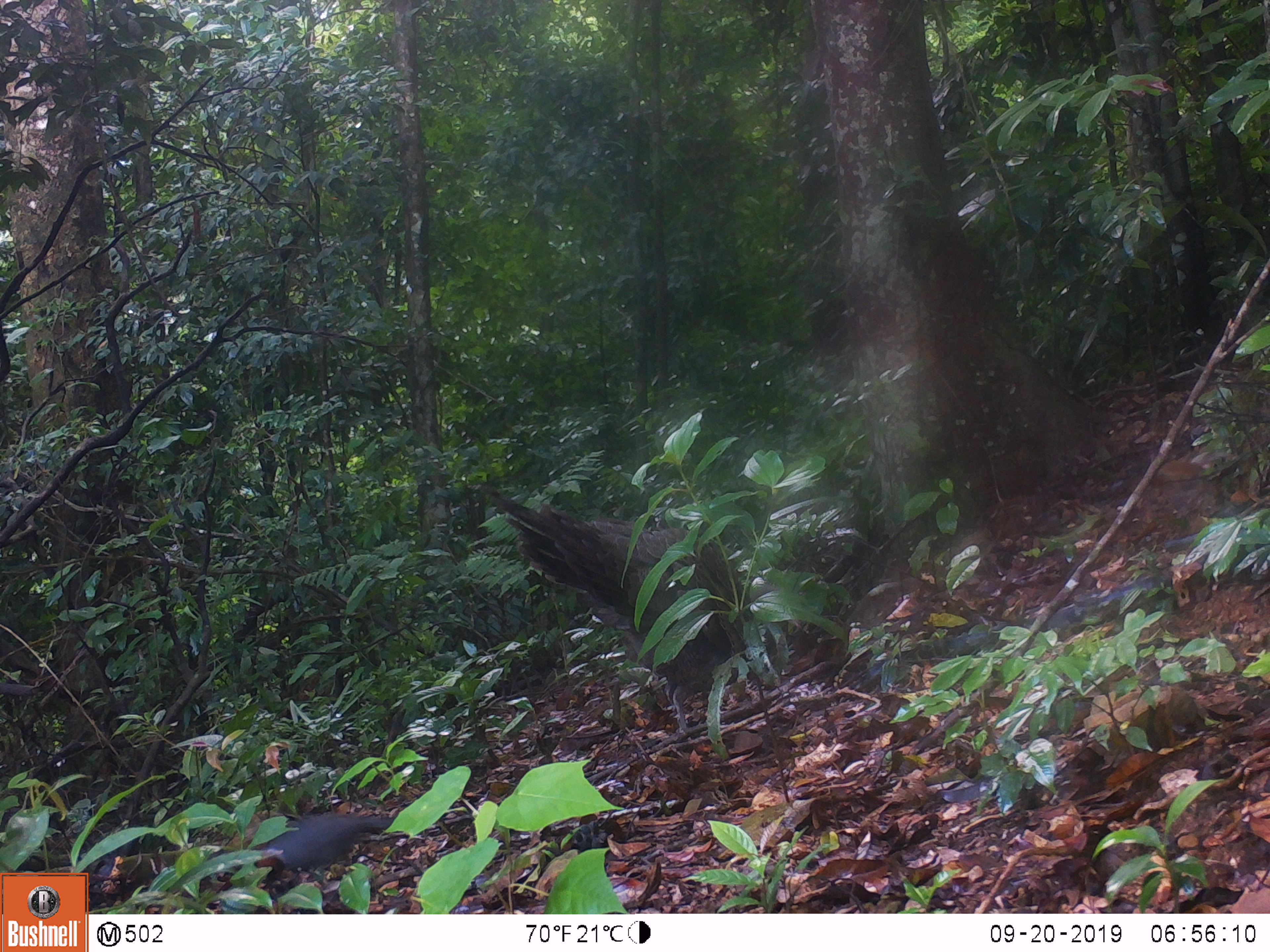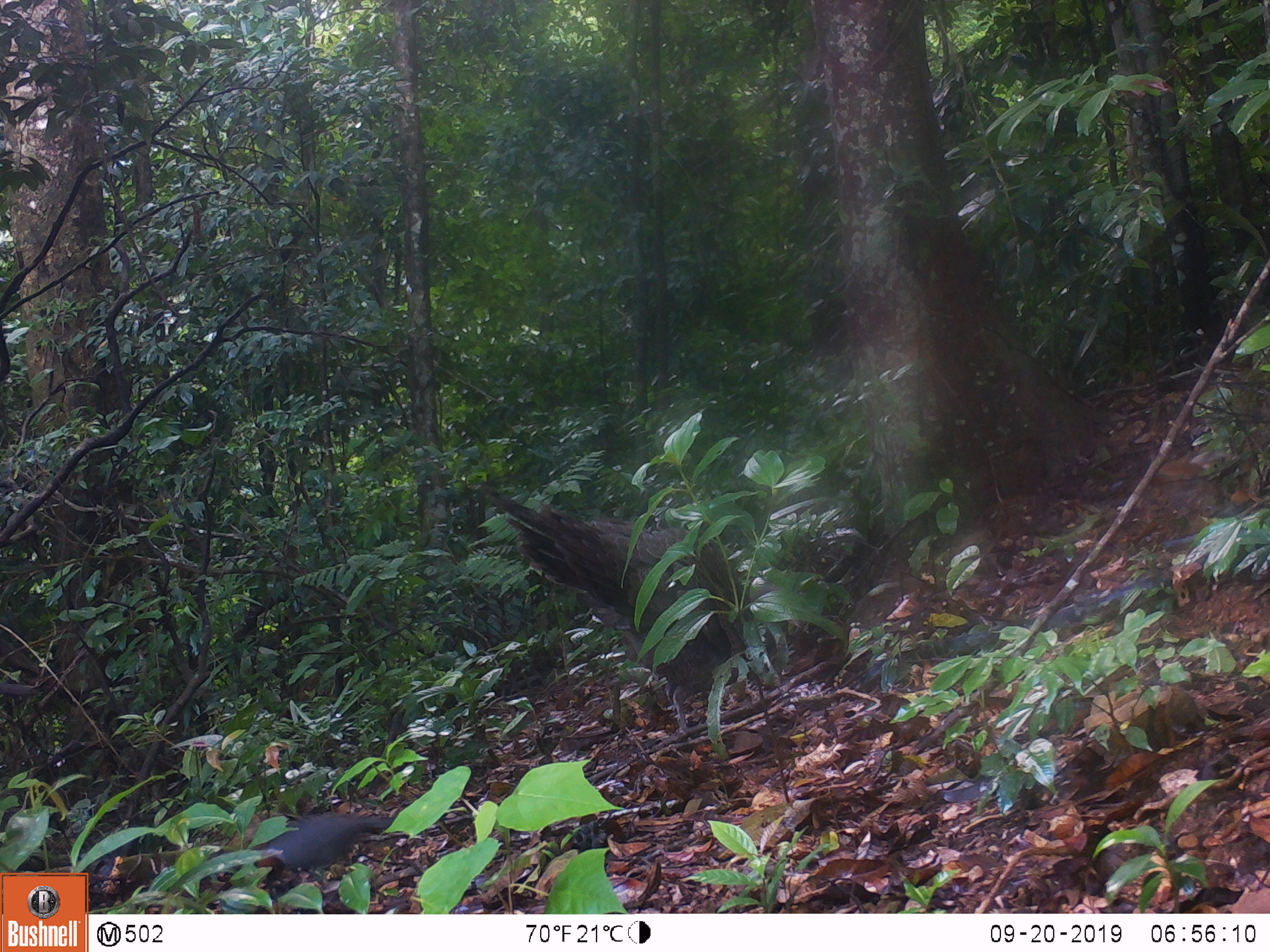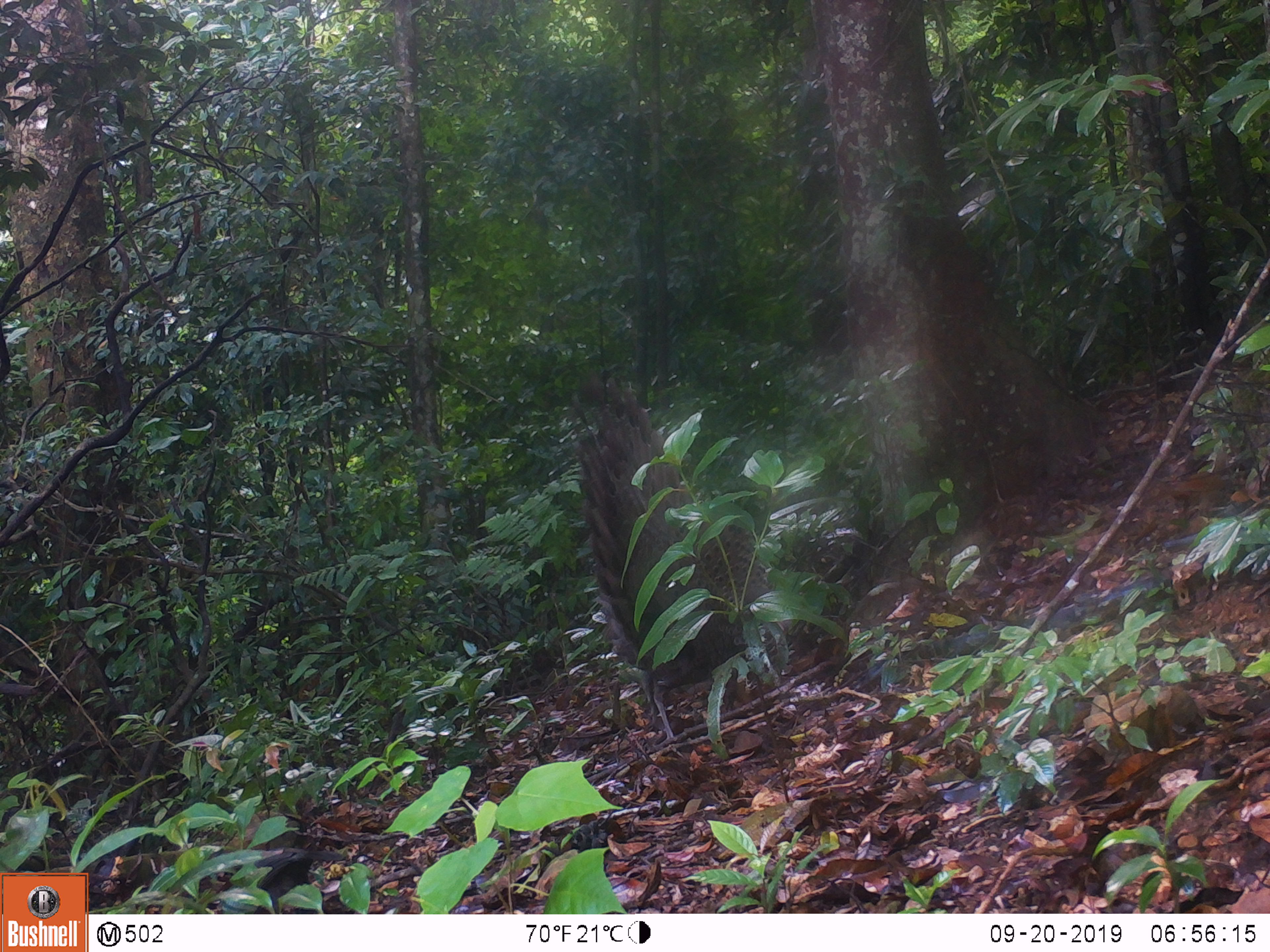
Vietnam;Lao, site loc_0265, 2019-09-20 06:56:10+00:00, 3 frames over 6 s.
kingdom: Animalia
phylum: Chordata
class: Aves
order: Galliformes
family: Phasianidae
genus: Polyplectron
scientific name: Polyplectron bicalcaratum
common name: gray peacock-pheasant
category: grey peacock pheasant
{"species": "grey peacock pheasant (gray peacock-pheasant) (Polyplectron bicalcaratum)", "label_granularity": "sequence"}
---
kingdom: Animalia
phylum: Chordata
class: Aves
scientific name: Aves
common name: bird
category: unidentified bird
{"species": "unidentified bird (bird) (Aves)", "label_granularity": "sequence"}